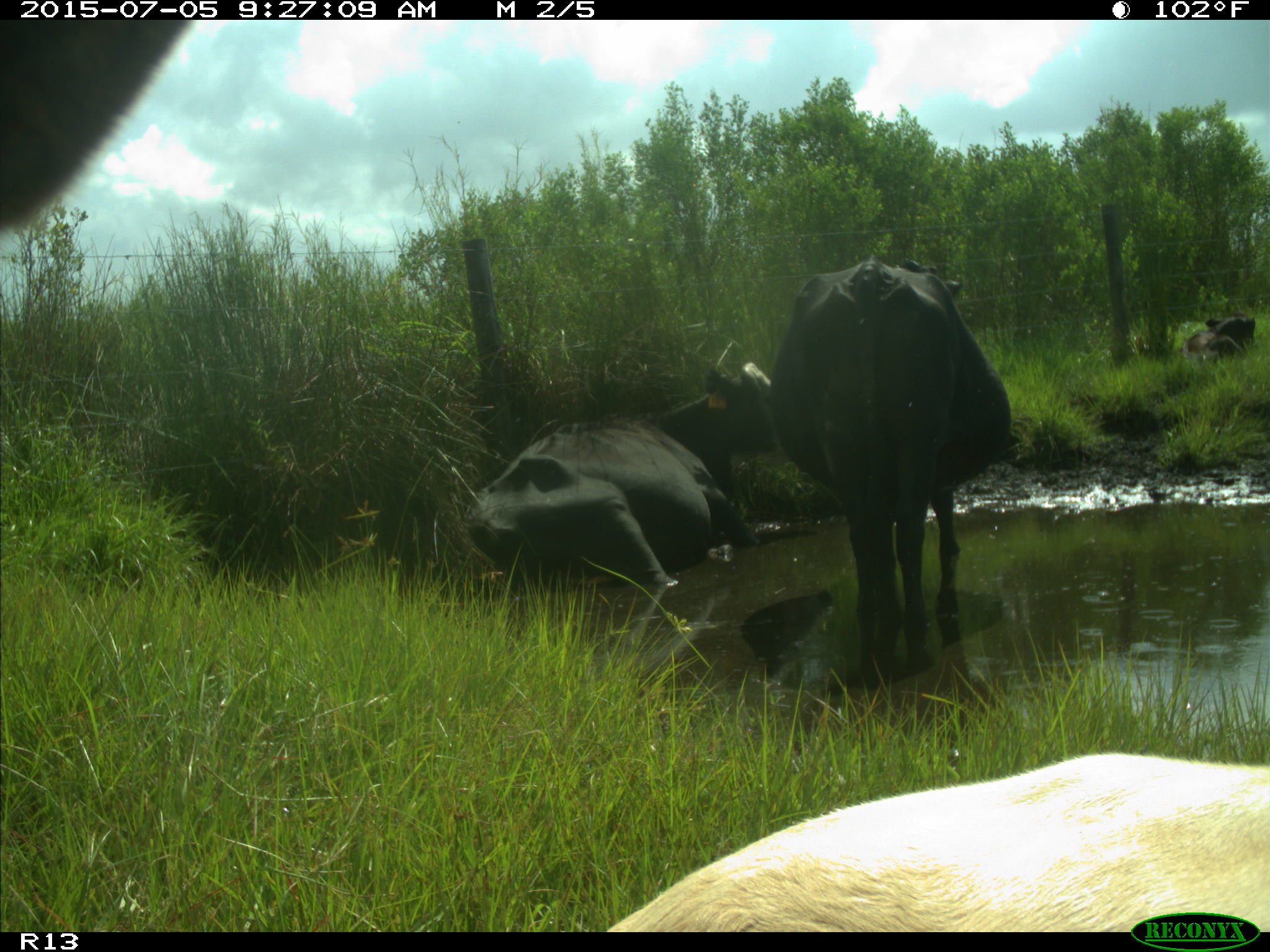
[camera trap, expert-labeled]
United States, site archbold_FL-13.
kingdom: Animalia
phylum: Chordata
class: Mammalia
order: Artiodactyla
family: Bovidae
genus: Bos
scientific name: Bos taurus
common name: domestic cow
Bos taurus (domestic cow).